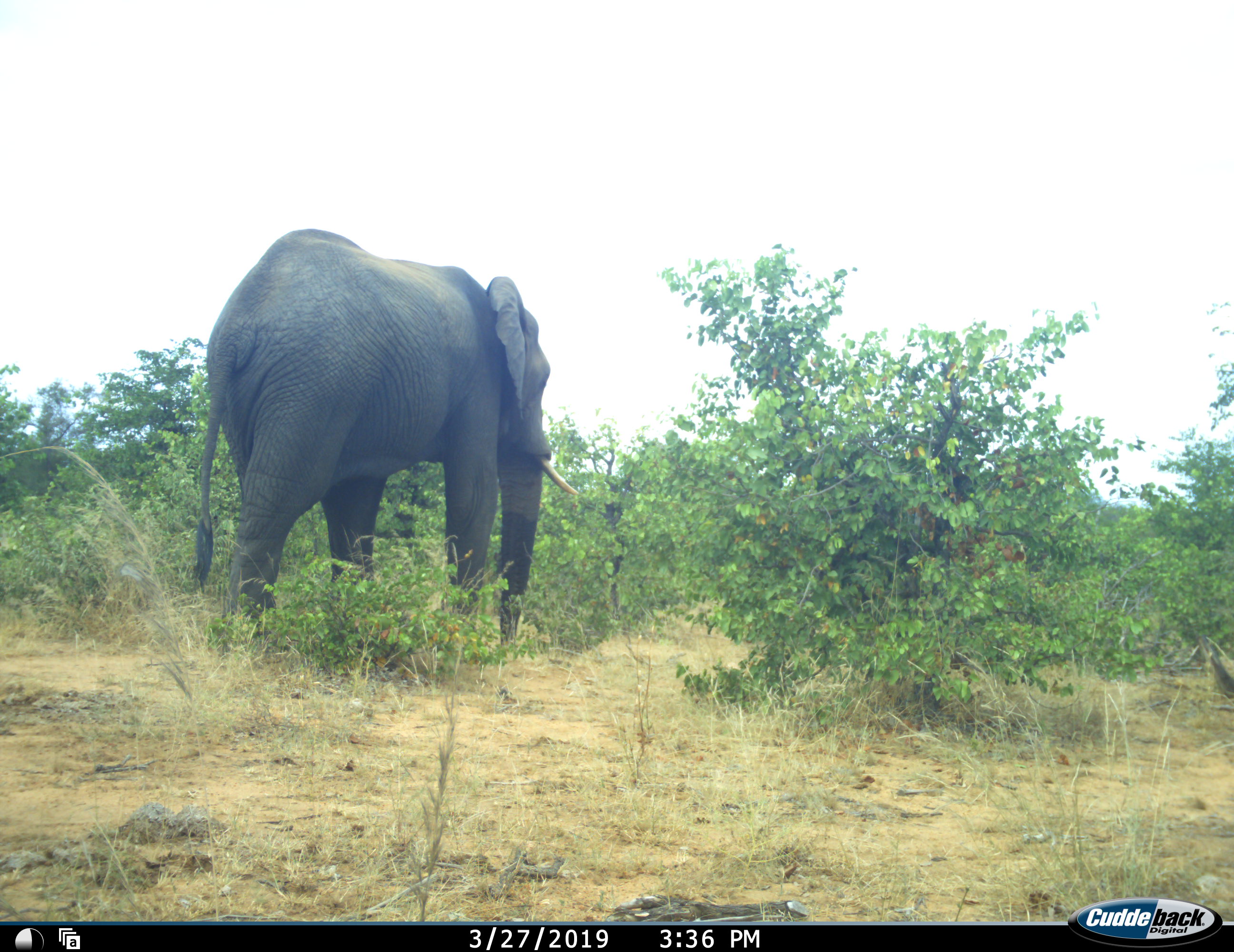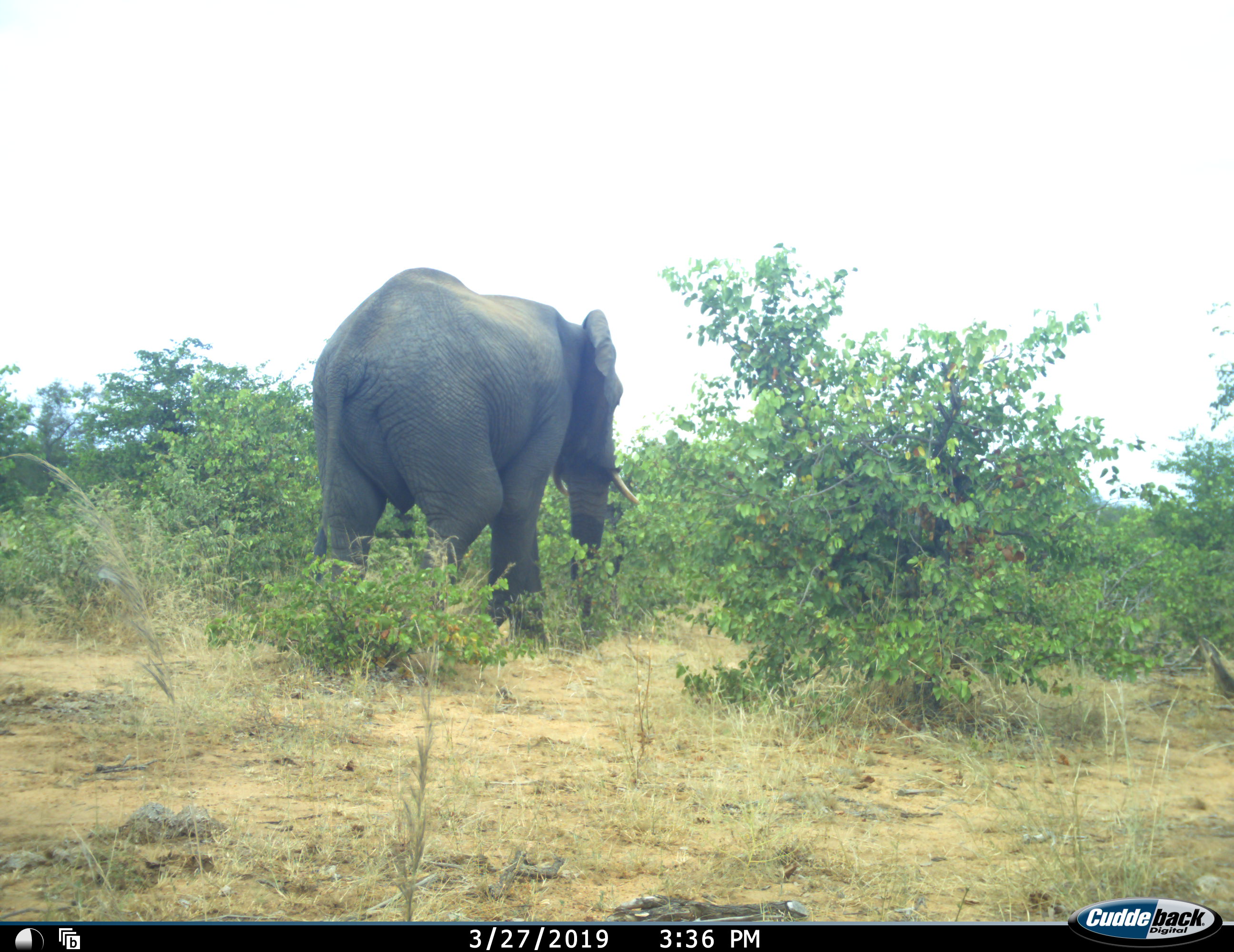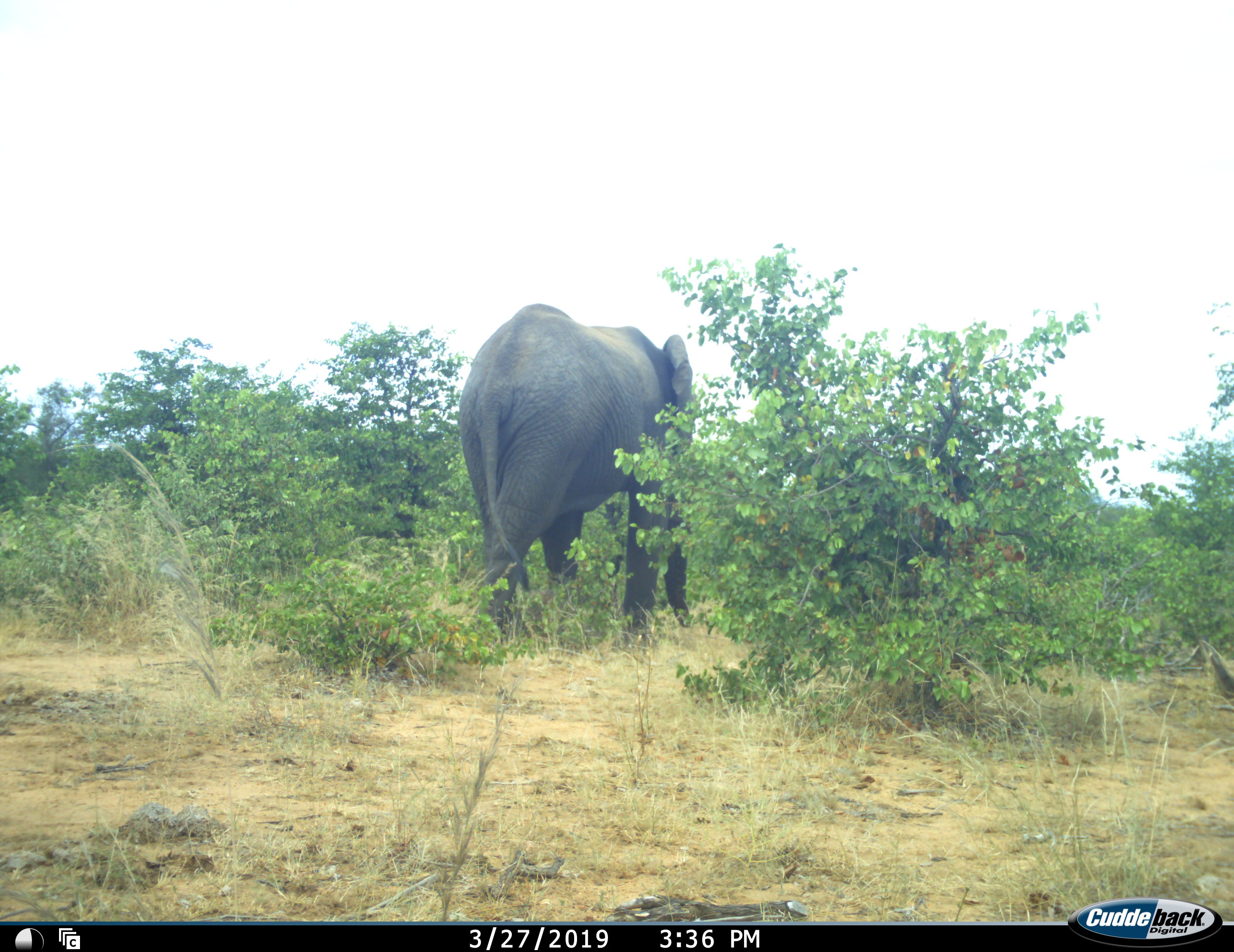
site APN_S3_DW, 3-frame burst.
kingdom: Animalia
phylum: Chordata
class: Mammalia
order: Proboscidea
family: Elephantidae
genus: Loxodonta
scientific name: Loxodonta africana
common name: african bush elephant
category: elephant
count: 1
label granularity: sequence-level